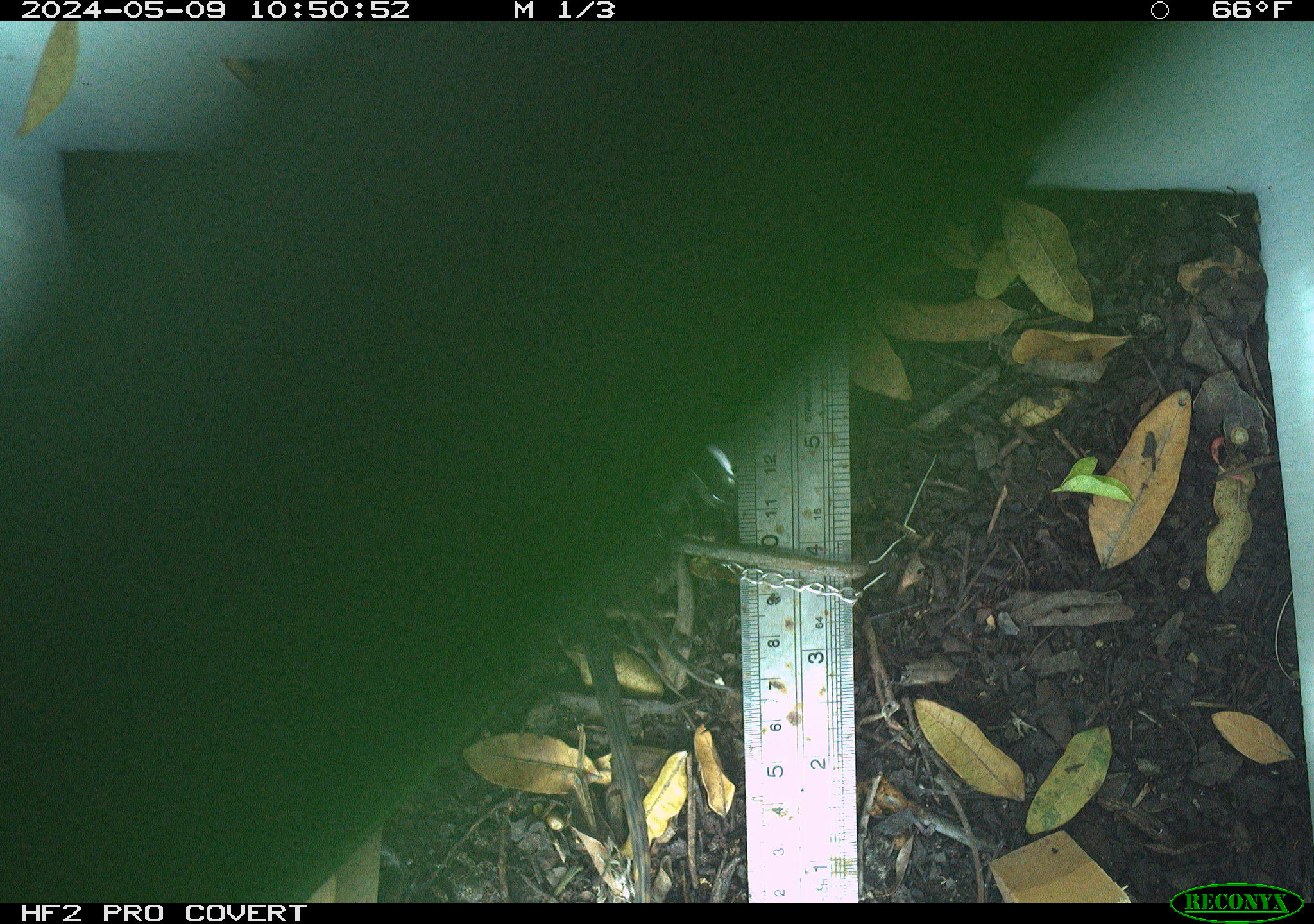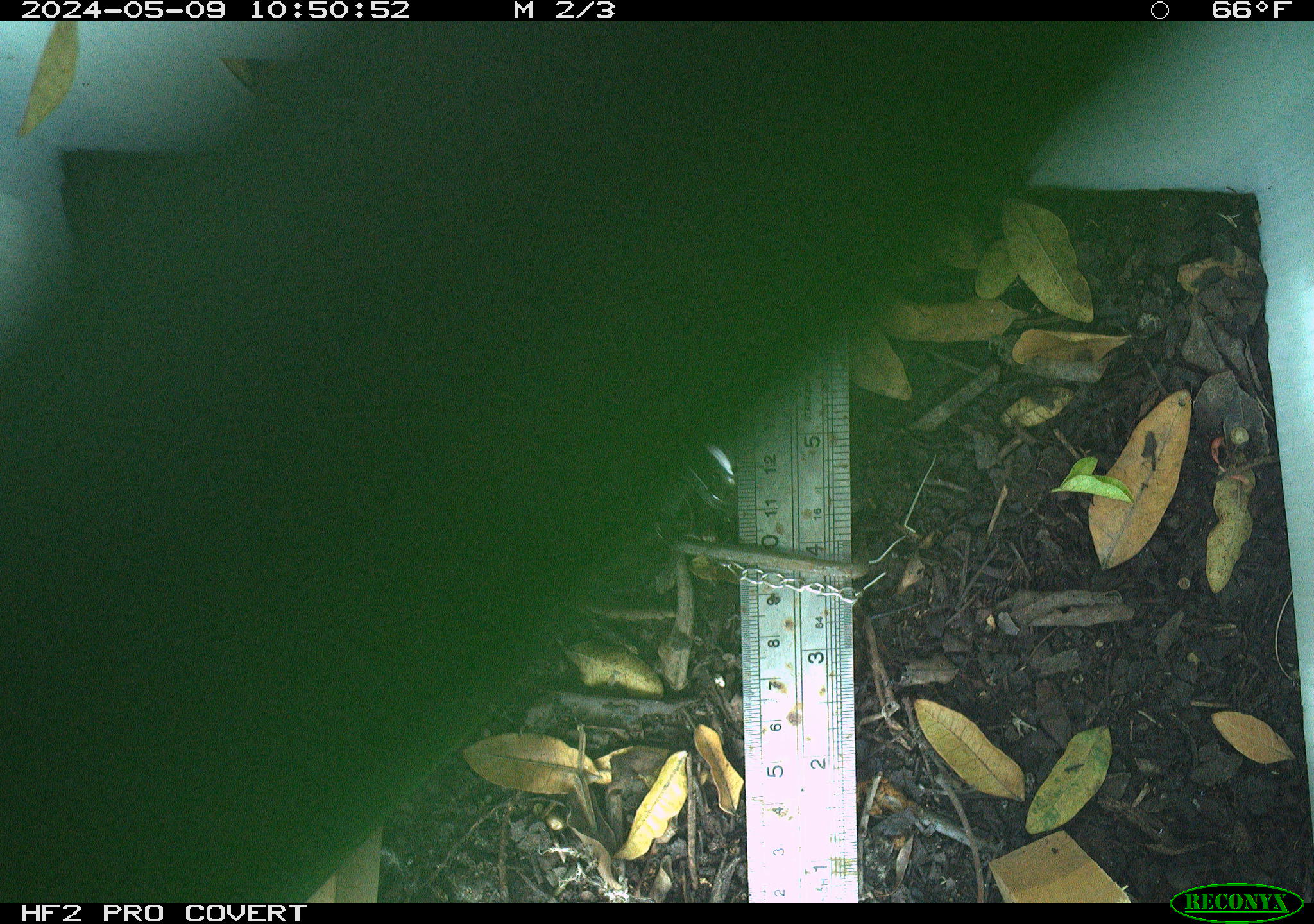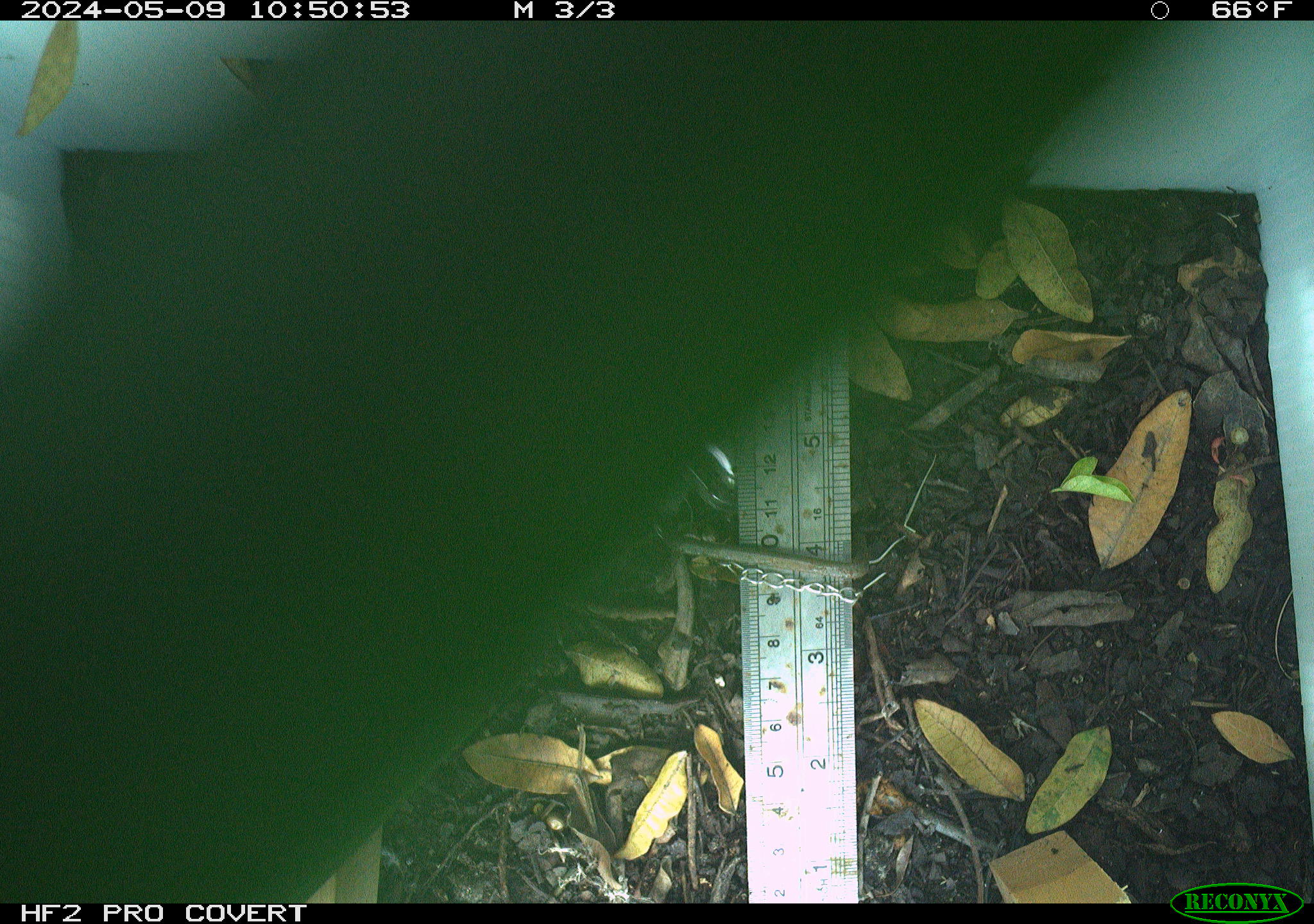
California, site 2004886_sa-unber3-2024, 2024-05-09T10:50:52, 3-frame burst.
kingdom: Animalia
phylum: Chordata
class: Reptilia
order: Squamata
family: Phrynosomatidae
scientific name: Phrynosomatidae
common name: phrynosomatid lizards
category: phrynosomatidae family